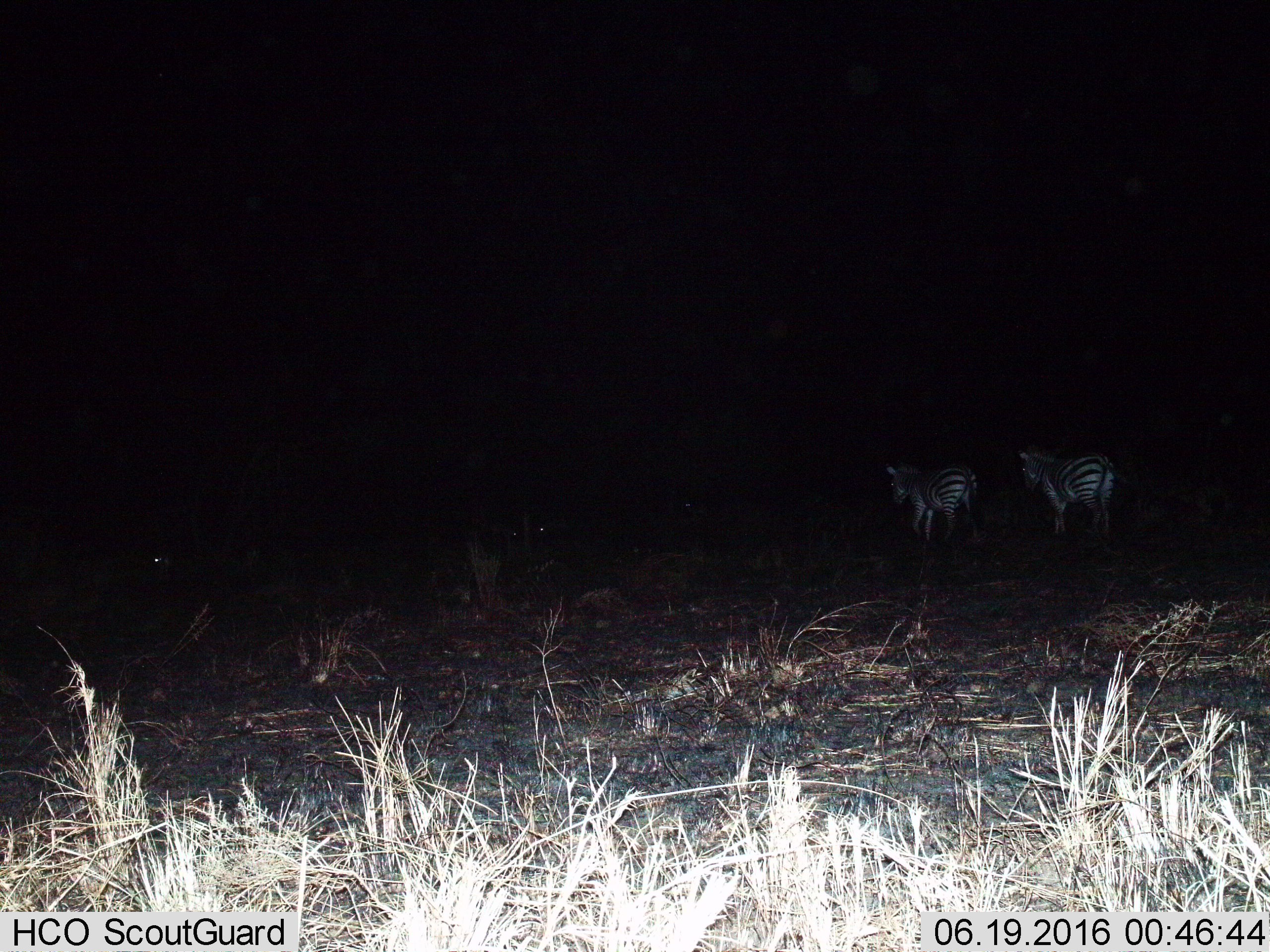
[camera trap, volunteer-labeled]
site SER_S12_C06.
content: unidentified animal